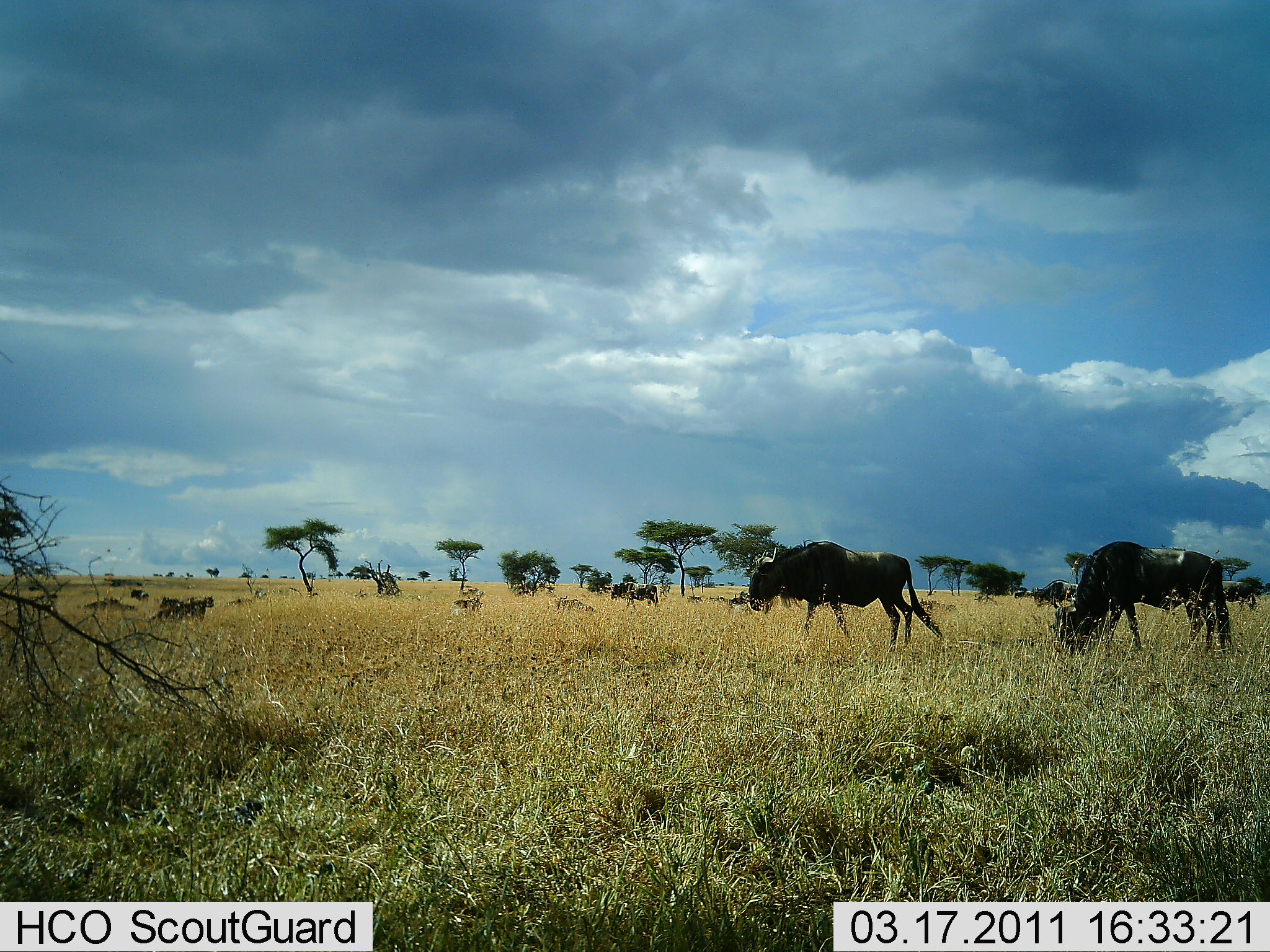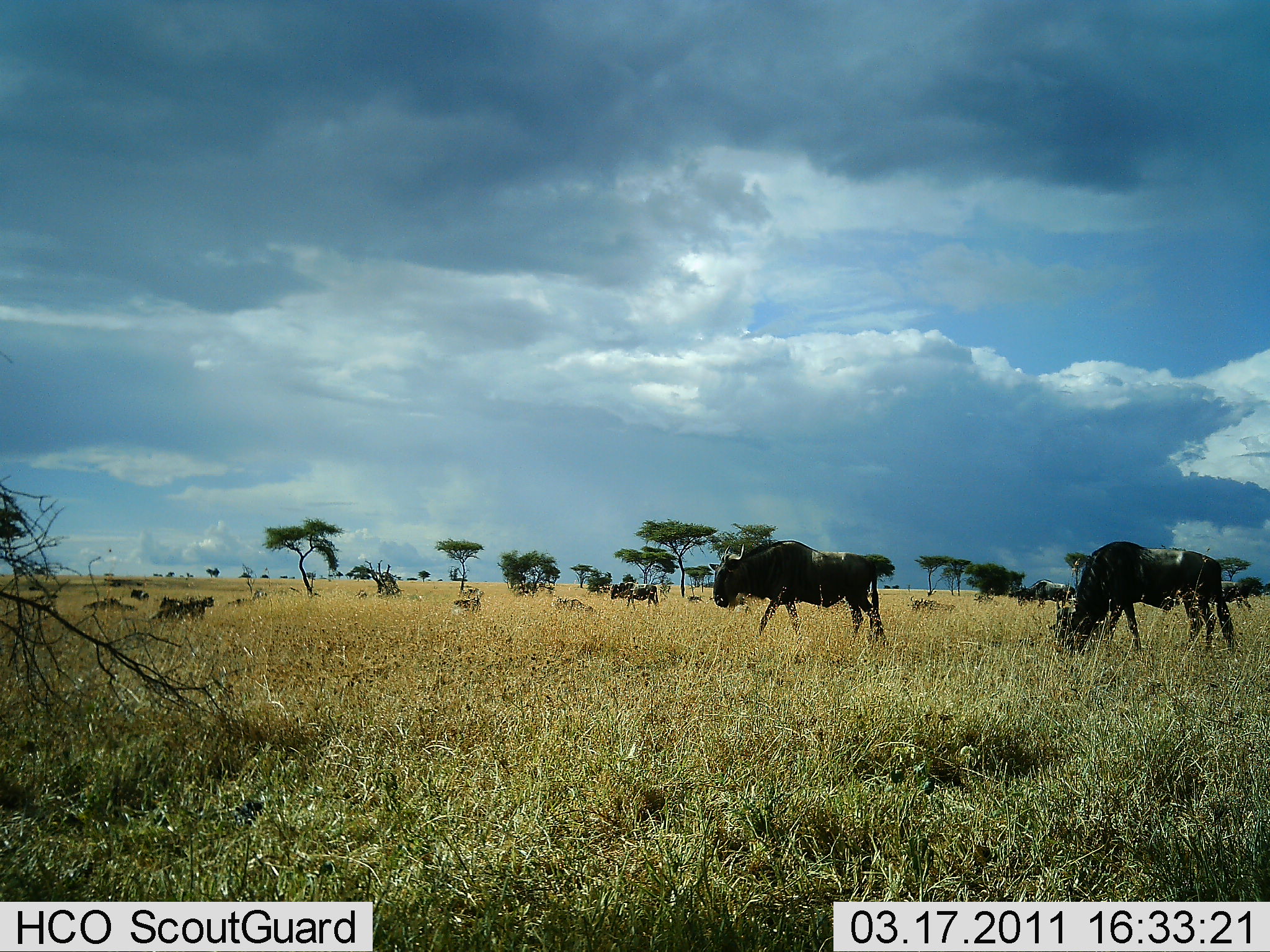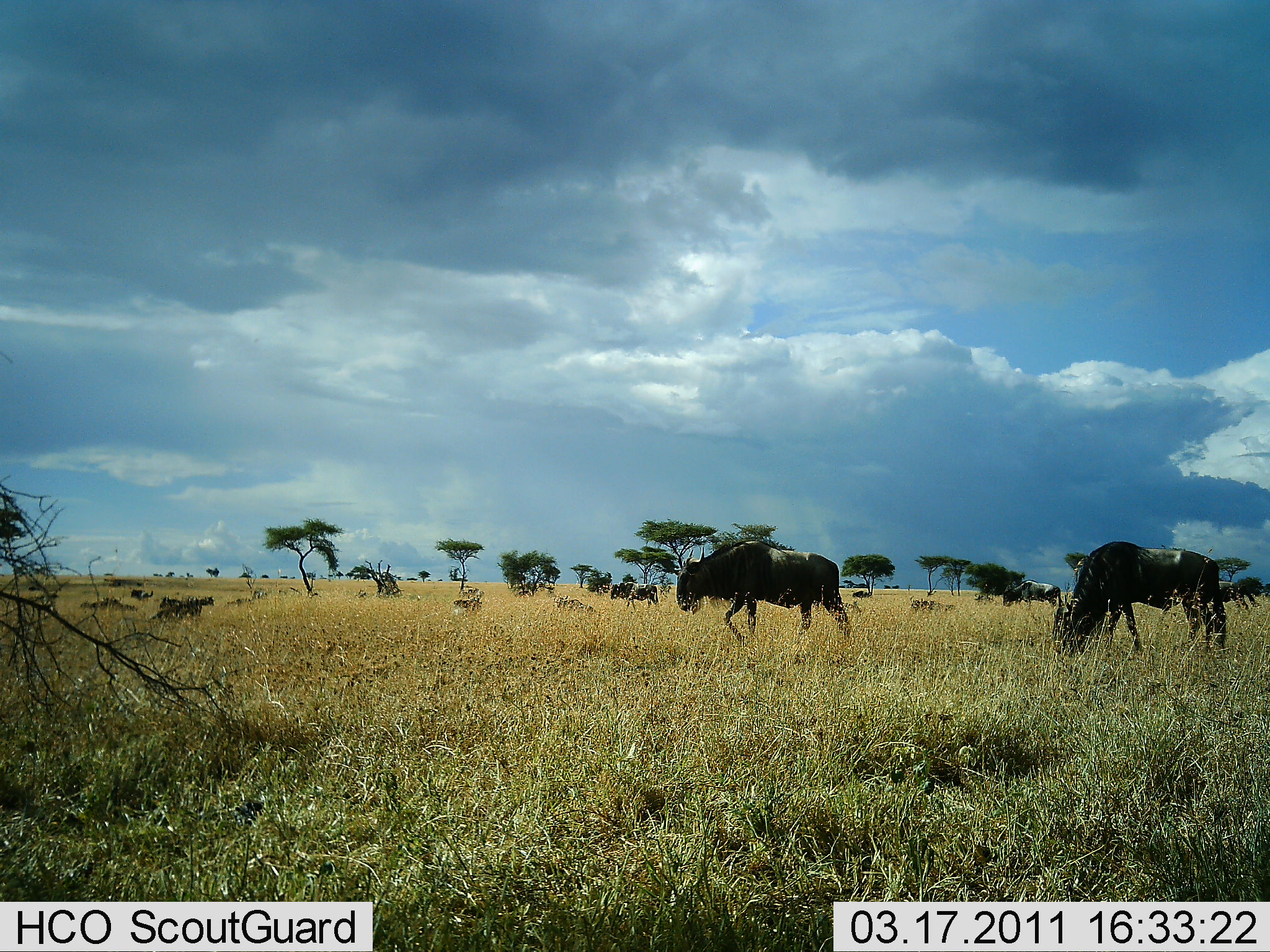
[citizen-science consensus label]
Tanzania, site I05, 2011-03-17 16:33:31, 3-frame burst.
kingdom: Animalia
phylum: Chordata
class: Mammalia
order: Artiodactyla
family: Bovidae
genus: Connochaetes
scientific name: Connochaetes taurinus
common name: blue wildebeest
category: wildebeest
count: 5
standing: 50%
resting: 17%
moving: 83%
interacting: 0%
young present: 0%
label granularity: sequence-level